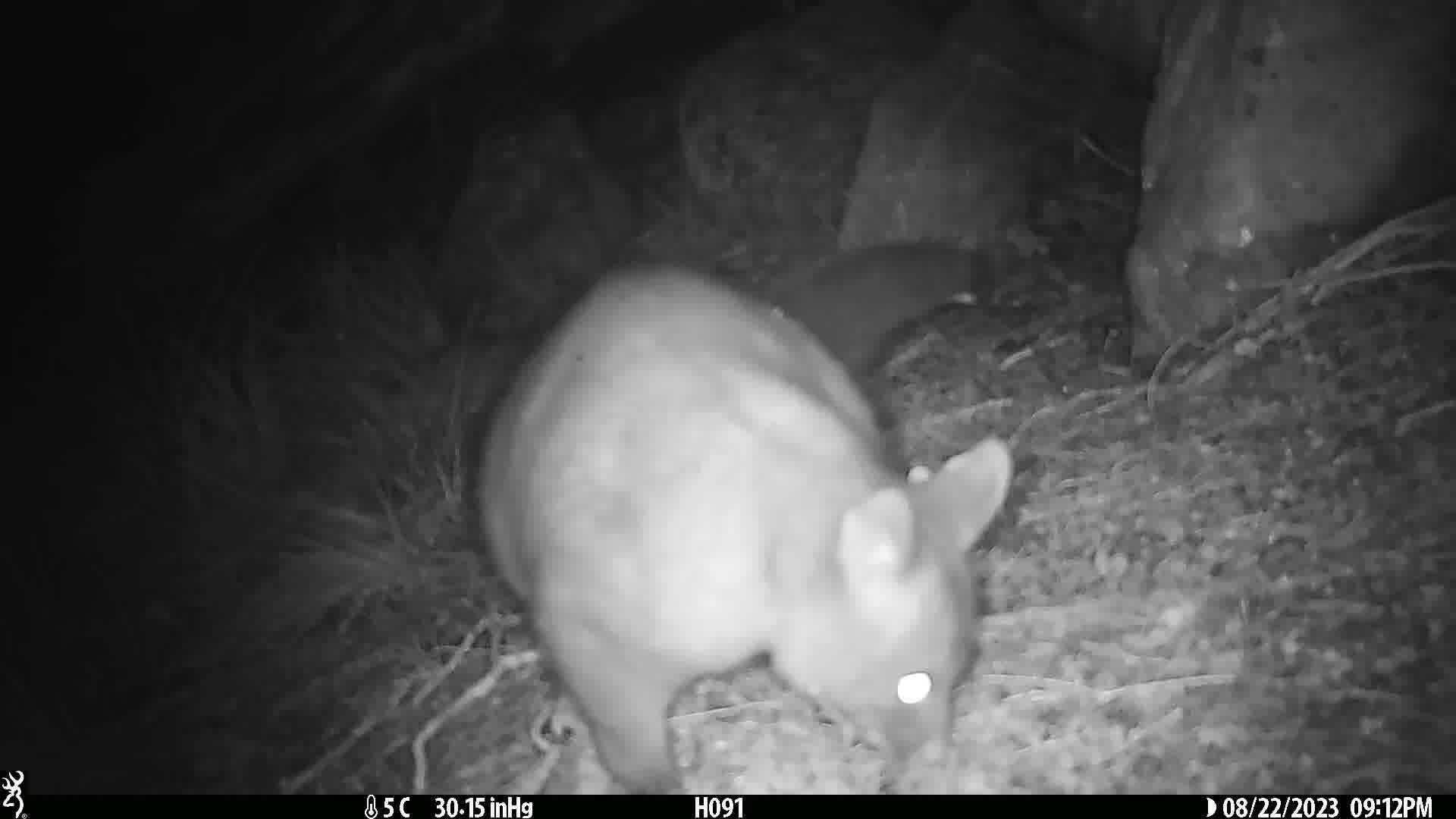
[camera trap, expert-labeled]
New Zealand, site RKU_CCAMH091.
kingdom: Animalia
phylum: Chordata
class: Mammalia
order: Diprotodontia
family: Phalangeridae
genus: Trichosurus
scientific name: Trichosurus vulpecula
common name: common brushtail possum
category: possum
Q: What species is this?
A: Possum (common brushtail possum) (Trichosurus vulpecula).